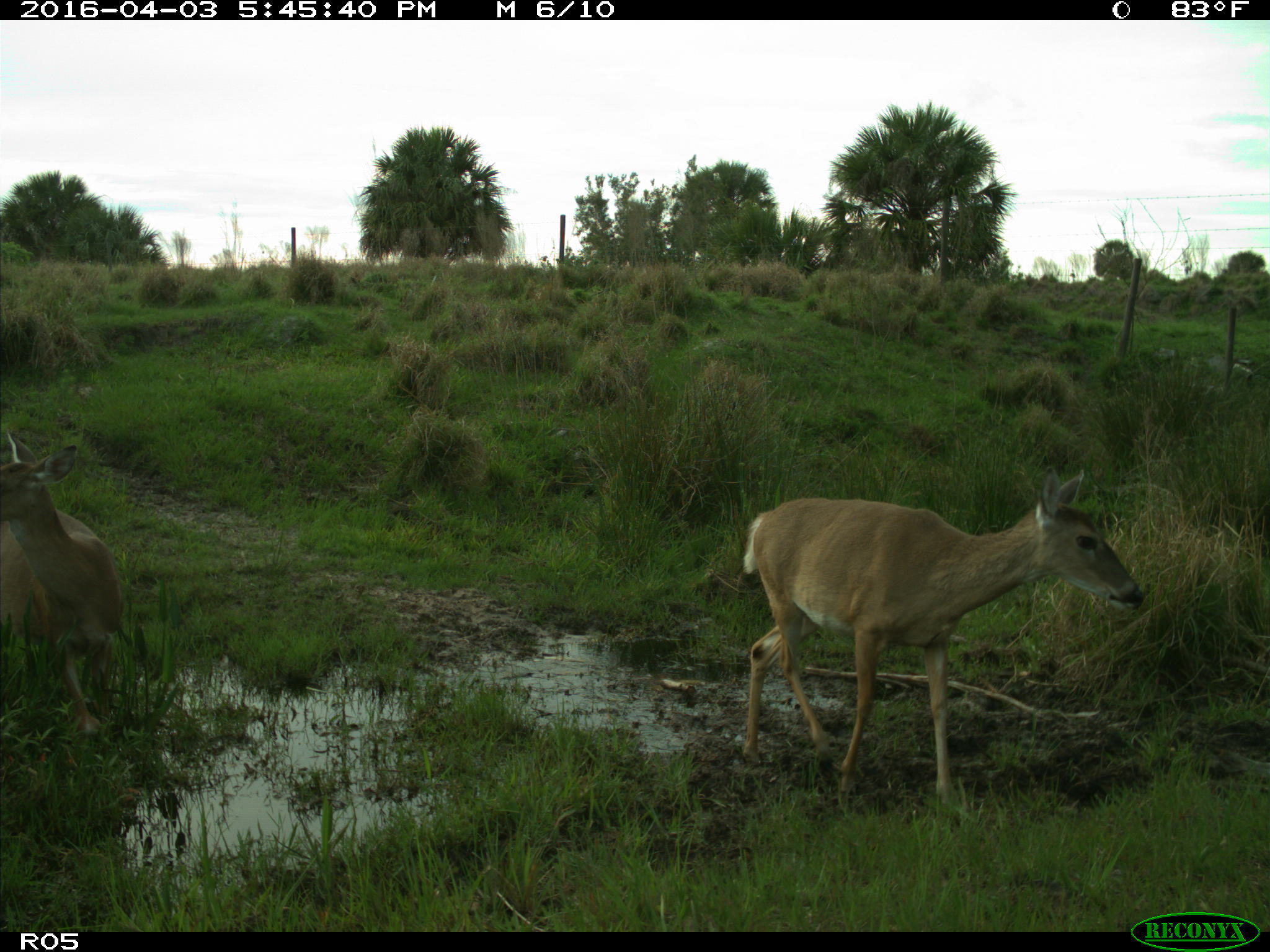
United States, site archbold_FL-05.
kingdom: Animalia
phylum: Chordata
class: Mammalia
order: Artiodactyla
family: Cervidae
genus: Odocoileus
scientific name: Odocoileus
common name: deer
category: unidentified deer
Unidentified deer (deer) (Odocoileus).